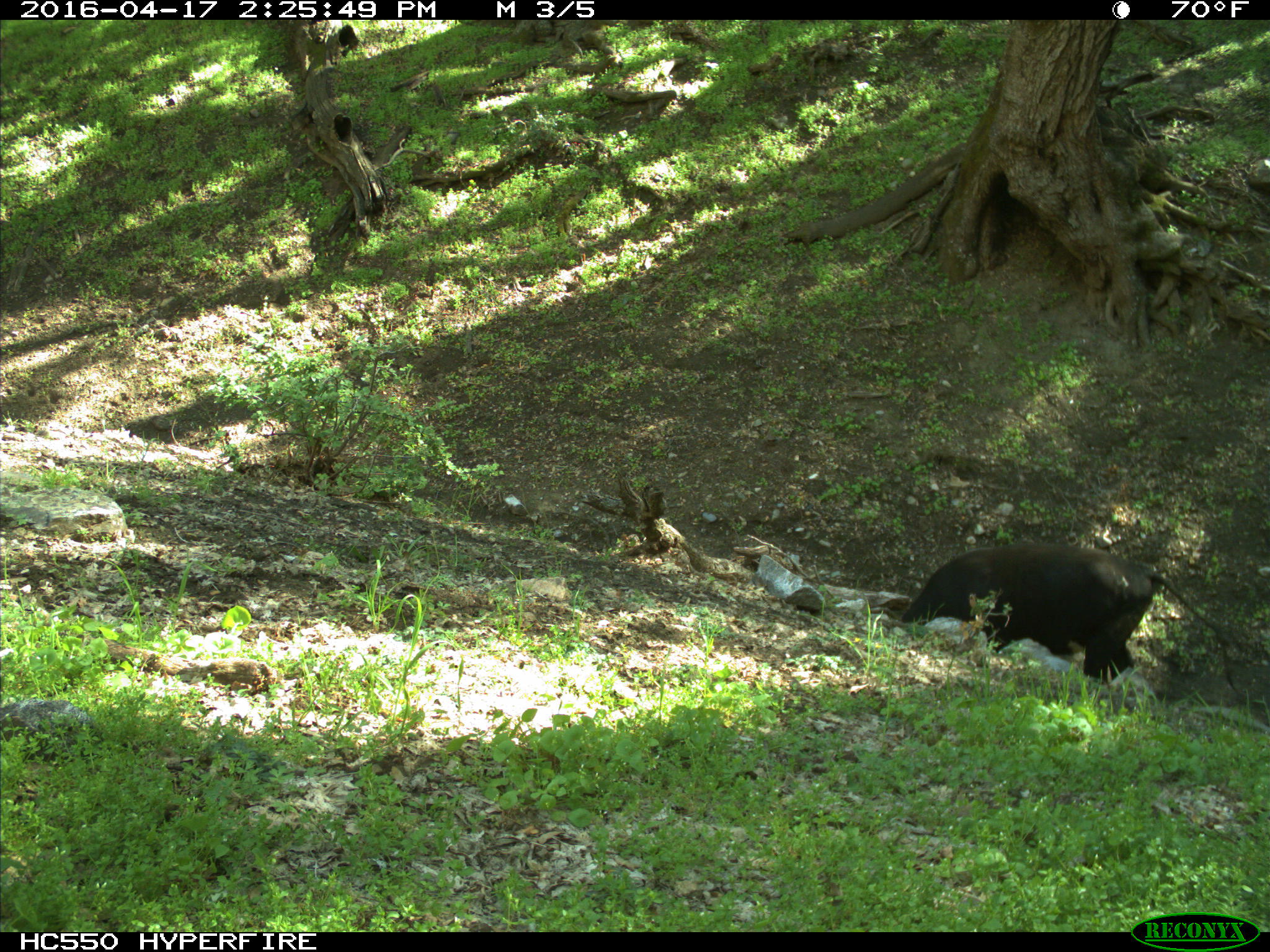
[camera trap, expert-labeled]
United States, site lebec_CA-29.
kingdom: Animalia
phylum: Chordata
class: Mammalia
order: Artiodactyla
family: Bovidae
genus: Bos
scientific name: Bos taurus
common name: domestic cow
Bos taurus (domestic cow).